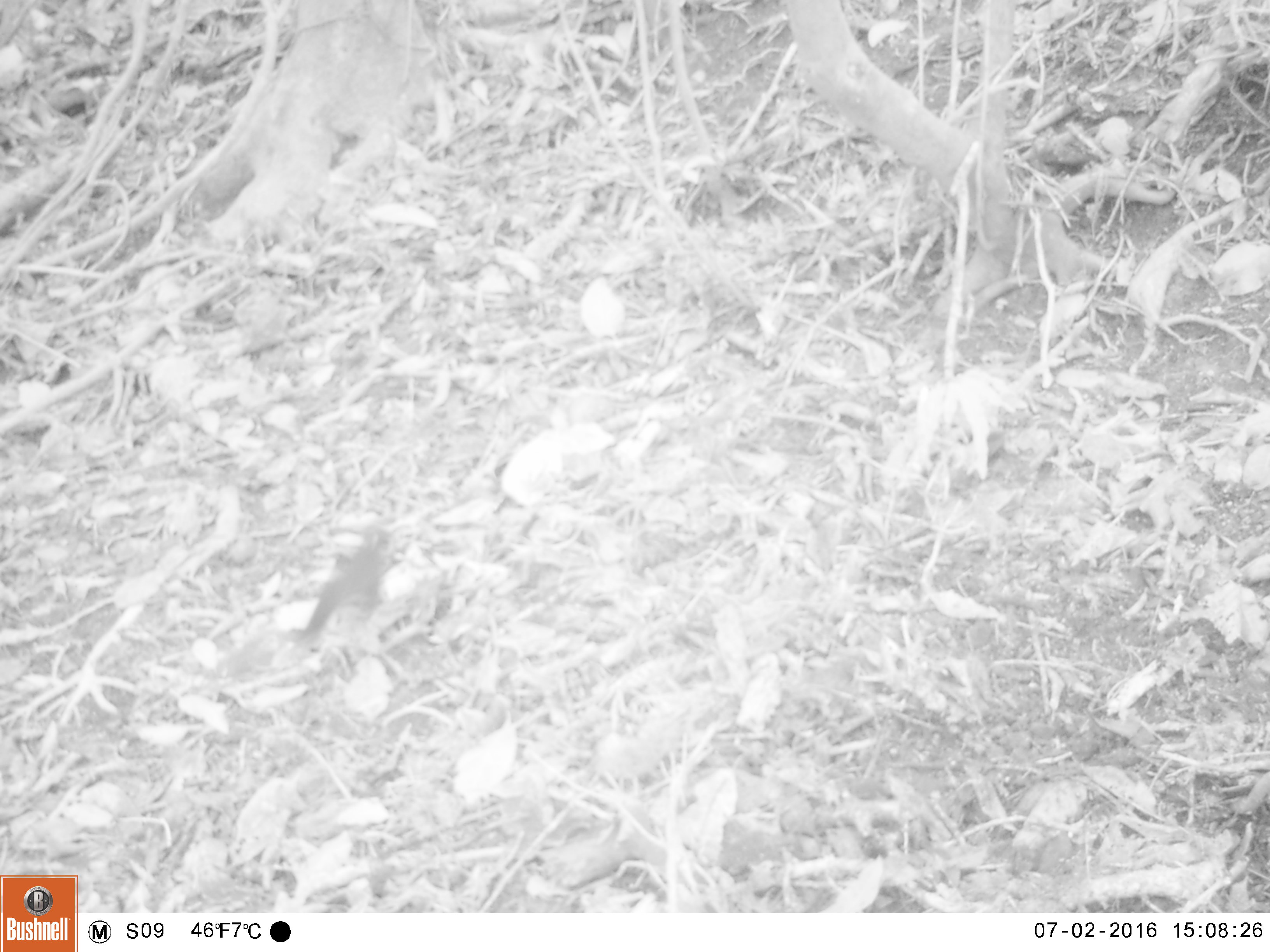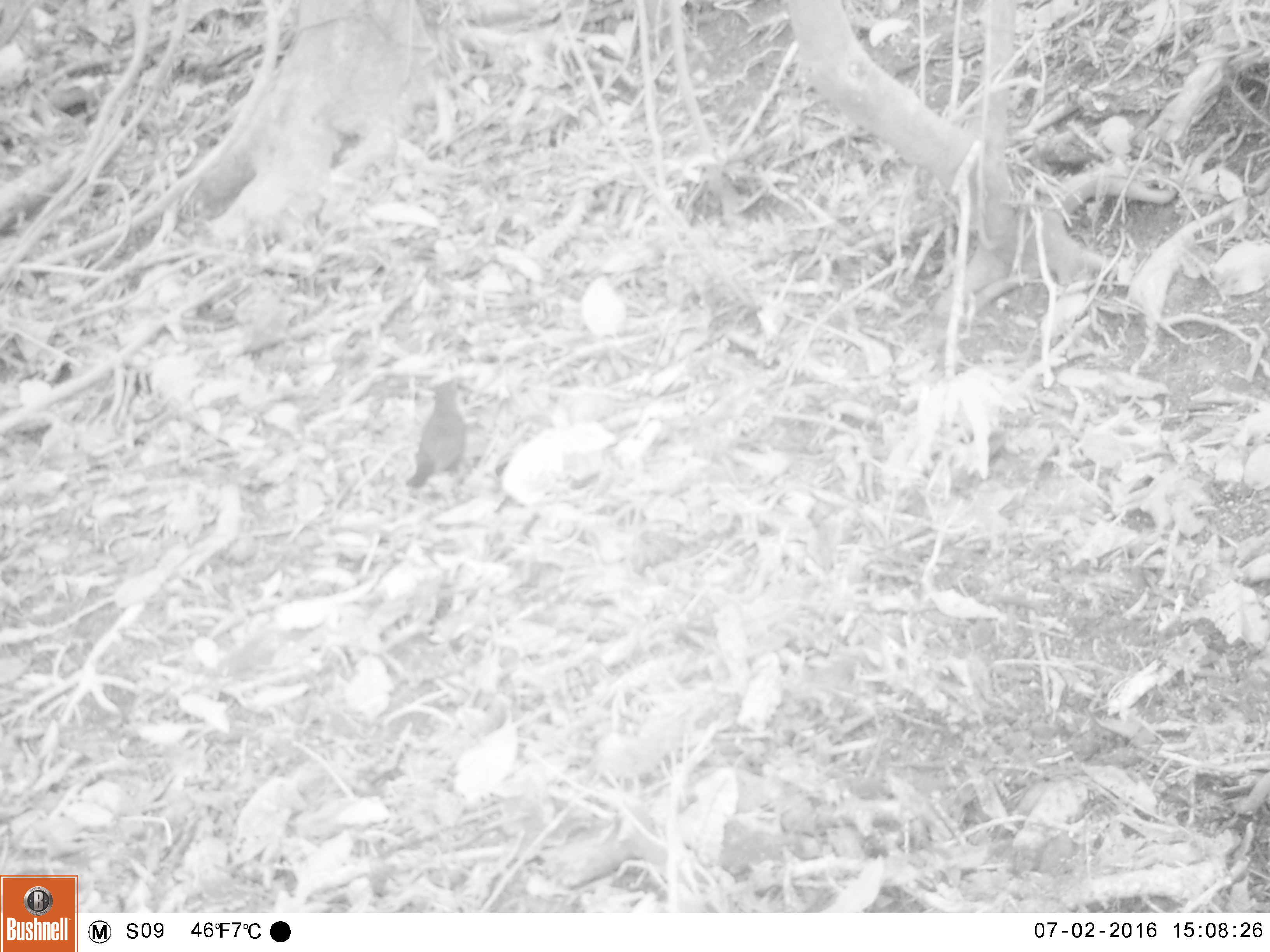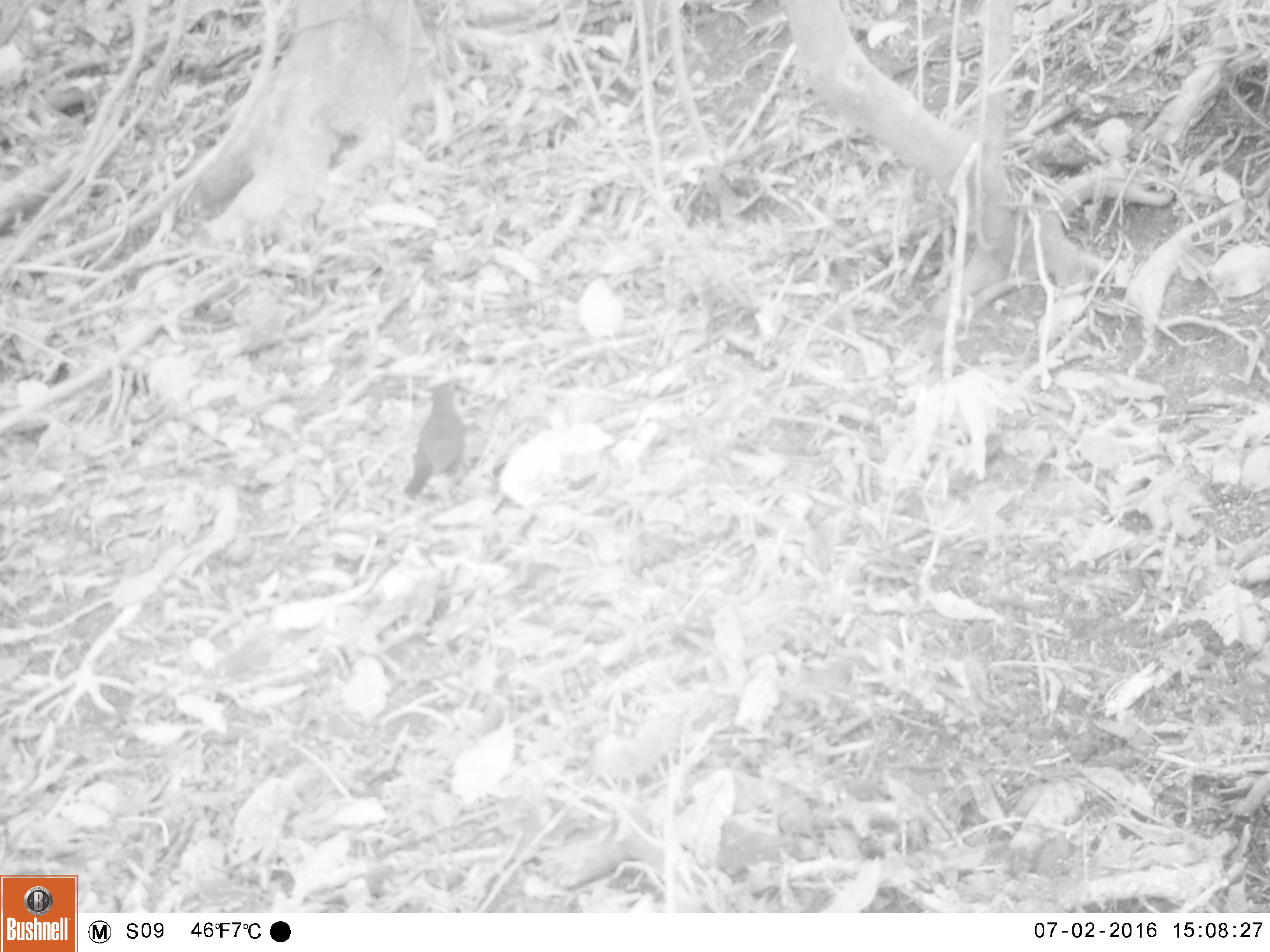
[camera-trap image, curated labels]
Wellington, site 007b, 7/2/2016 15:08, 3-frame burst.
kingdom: Animalia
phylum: Chordata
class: Aves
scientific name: Aves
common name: bird